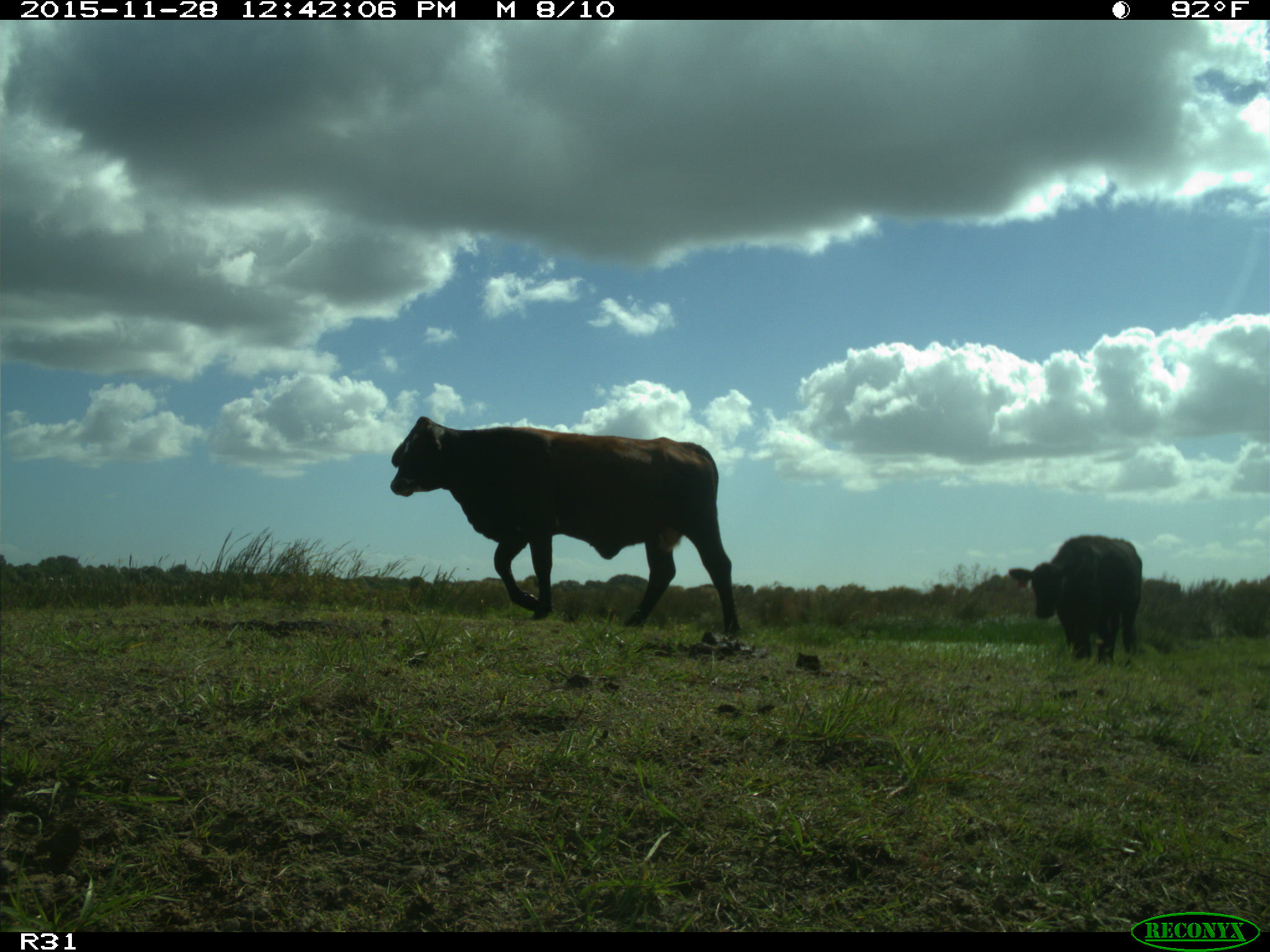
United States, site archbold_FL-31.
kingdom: Animalia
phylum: Chordata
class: Mammalia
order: Artiodactyla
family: Bovidae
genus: Bos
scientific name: Bos taurus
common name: domestic cow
Bos taurus (domestic cow).